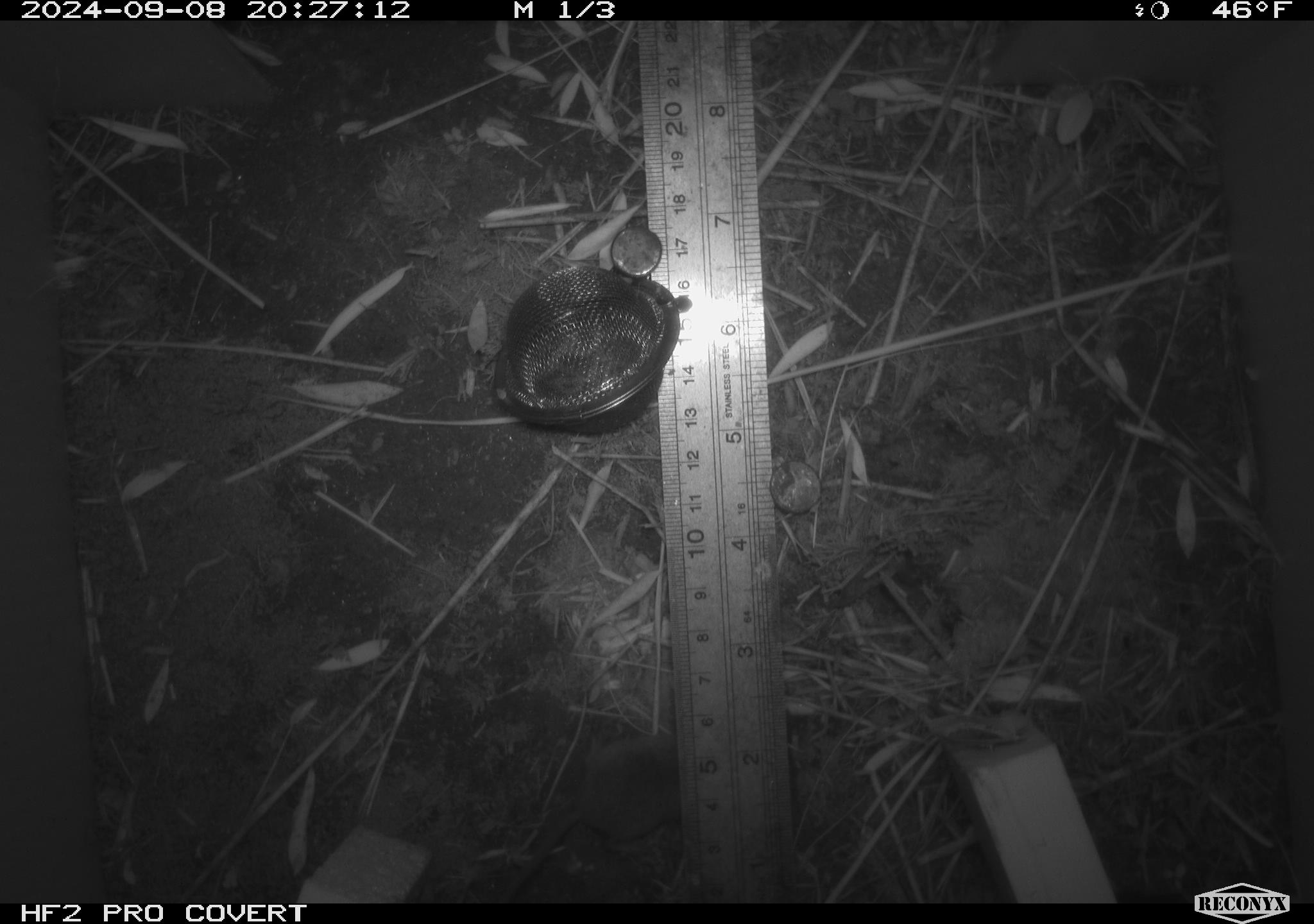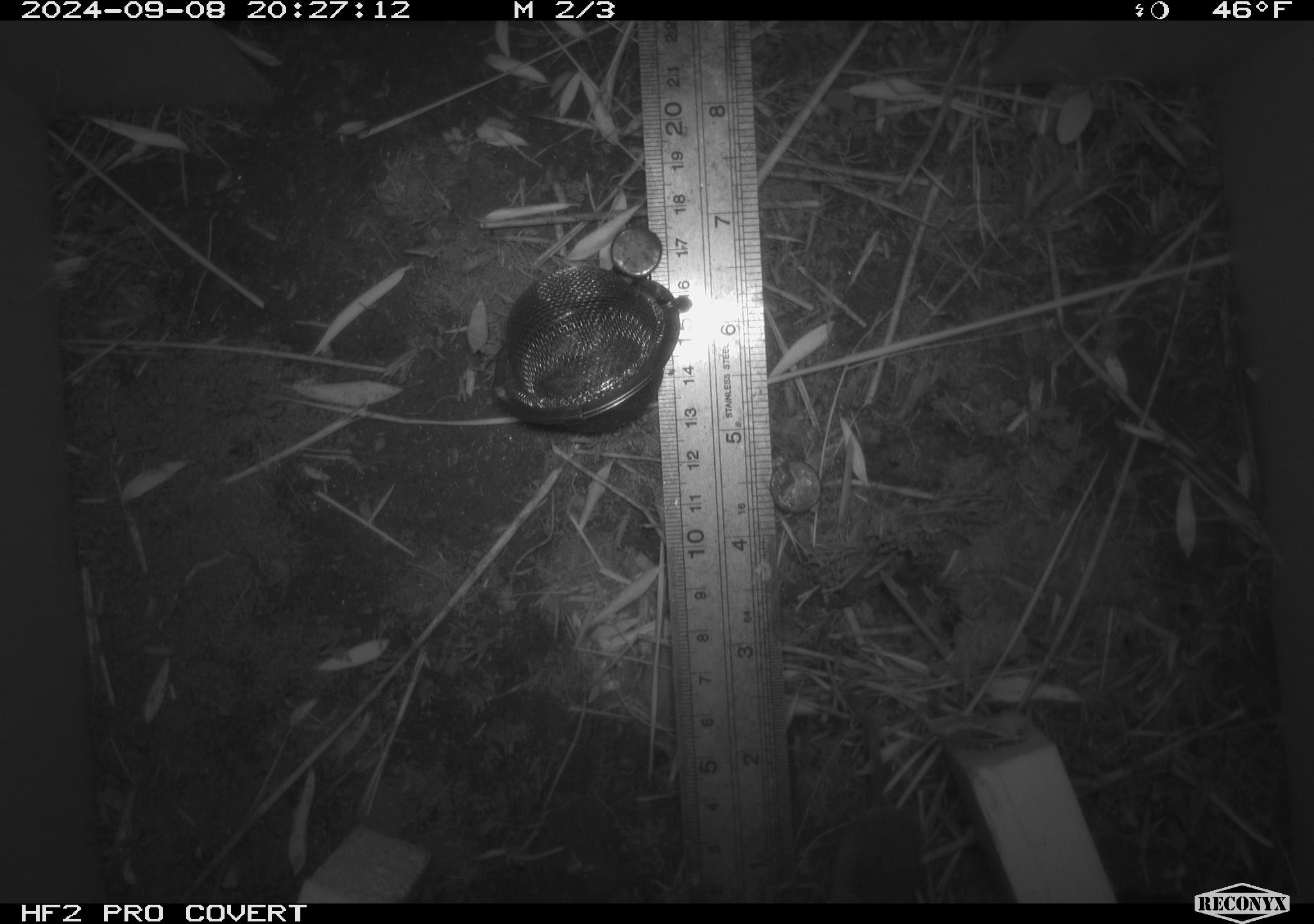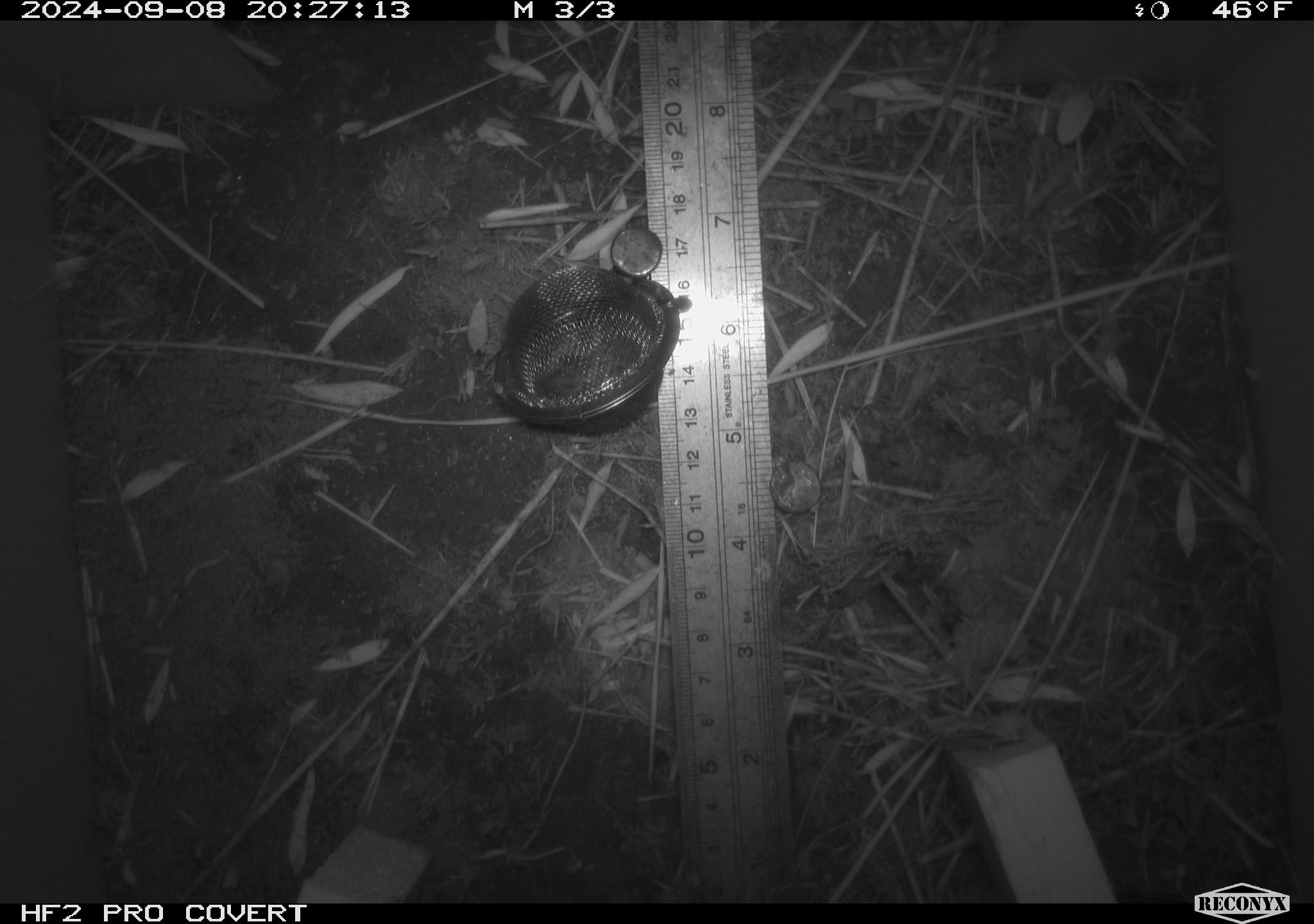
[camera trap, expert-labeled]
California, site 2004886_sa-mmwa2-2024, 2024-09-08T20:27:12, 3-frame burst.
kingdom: Animalia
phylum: Chordata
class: Mammalia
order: Eulipotyphla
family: Soricidae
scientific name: Soricidae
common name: shrews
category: soricidae family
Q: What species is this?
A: Soricidae family (shrews) (Soricidae).